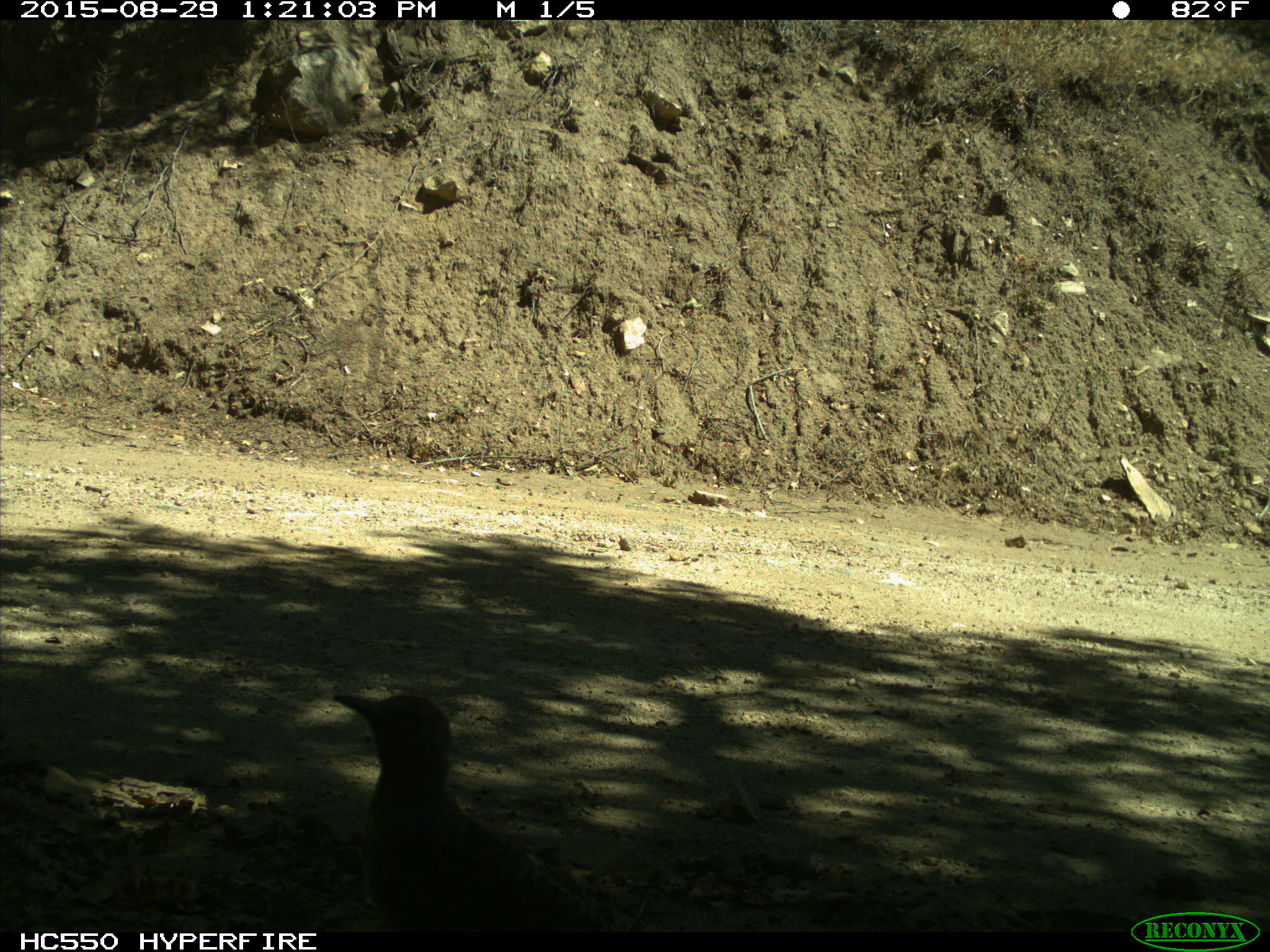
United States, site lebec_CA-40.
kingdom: Animalia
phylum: Chordata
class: Aves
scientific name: Aves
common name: birds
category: unidentified bird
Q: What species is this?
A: Unidentified bird (birds) (Aves).